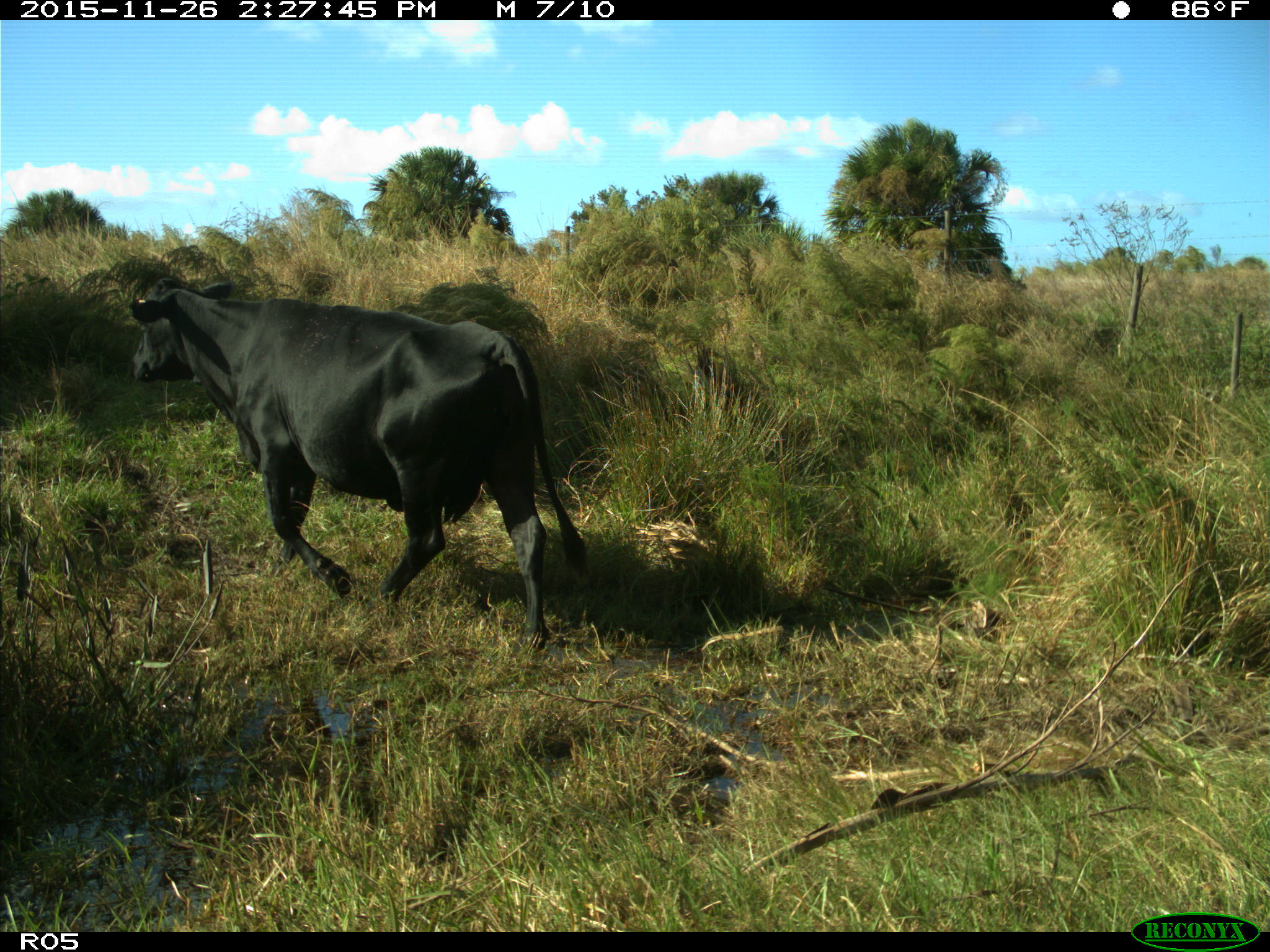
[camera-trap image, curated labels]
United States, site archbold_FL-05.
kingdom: Animalia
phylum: Chordata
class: Mammalia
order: Artiodactyla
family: Bovidae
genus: Bos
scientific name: Bos taurus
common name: domestic cow